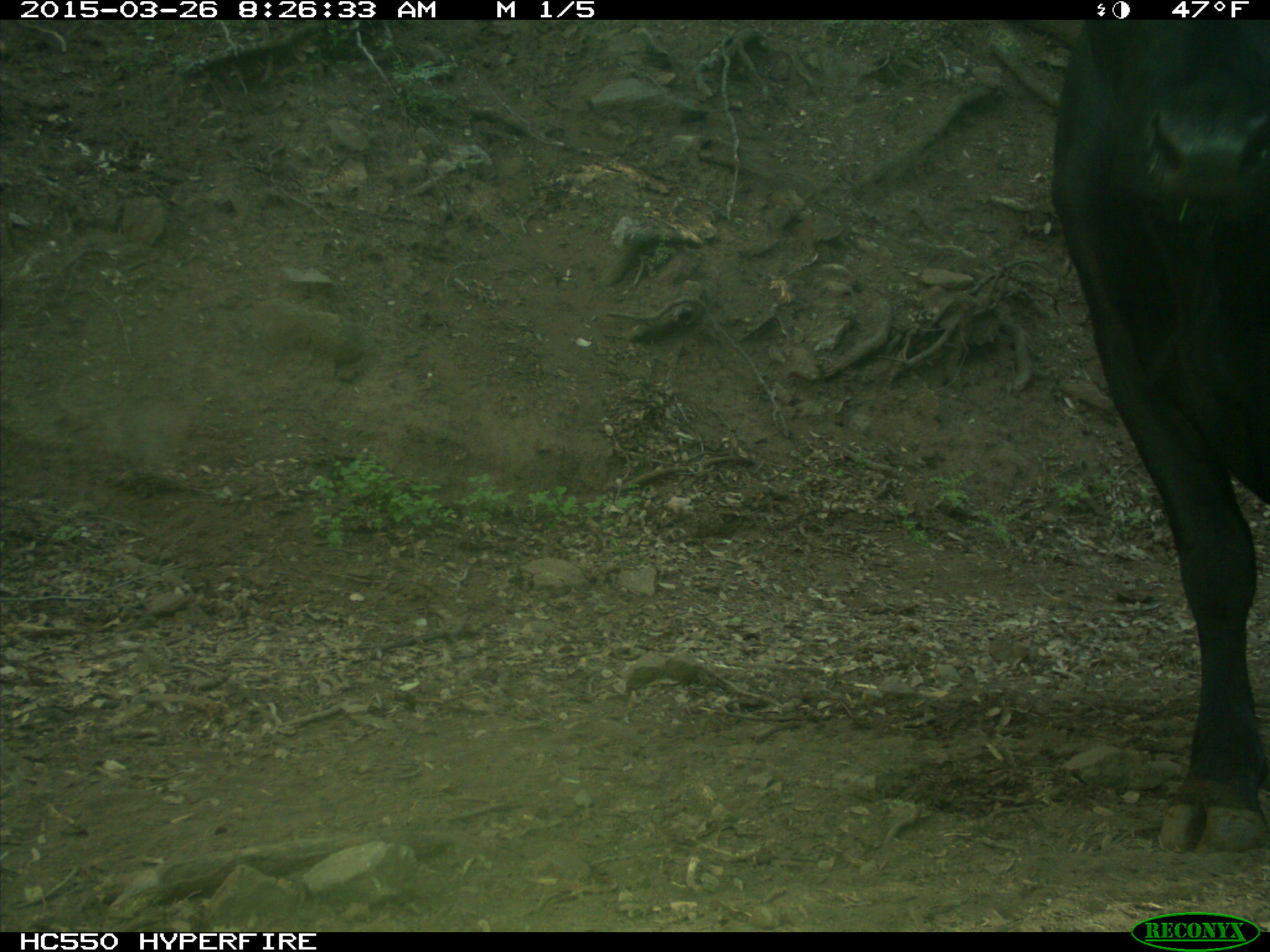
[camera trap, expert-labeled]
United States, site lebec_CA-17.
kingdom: Animalia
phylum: Chordata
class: Mammalia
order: Artiodactyla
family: Bovidae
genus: Bos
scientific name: Bos taurus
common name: domestic cow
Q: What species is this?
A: Bos taurus (domestic cow).